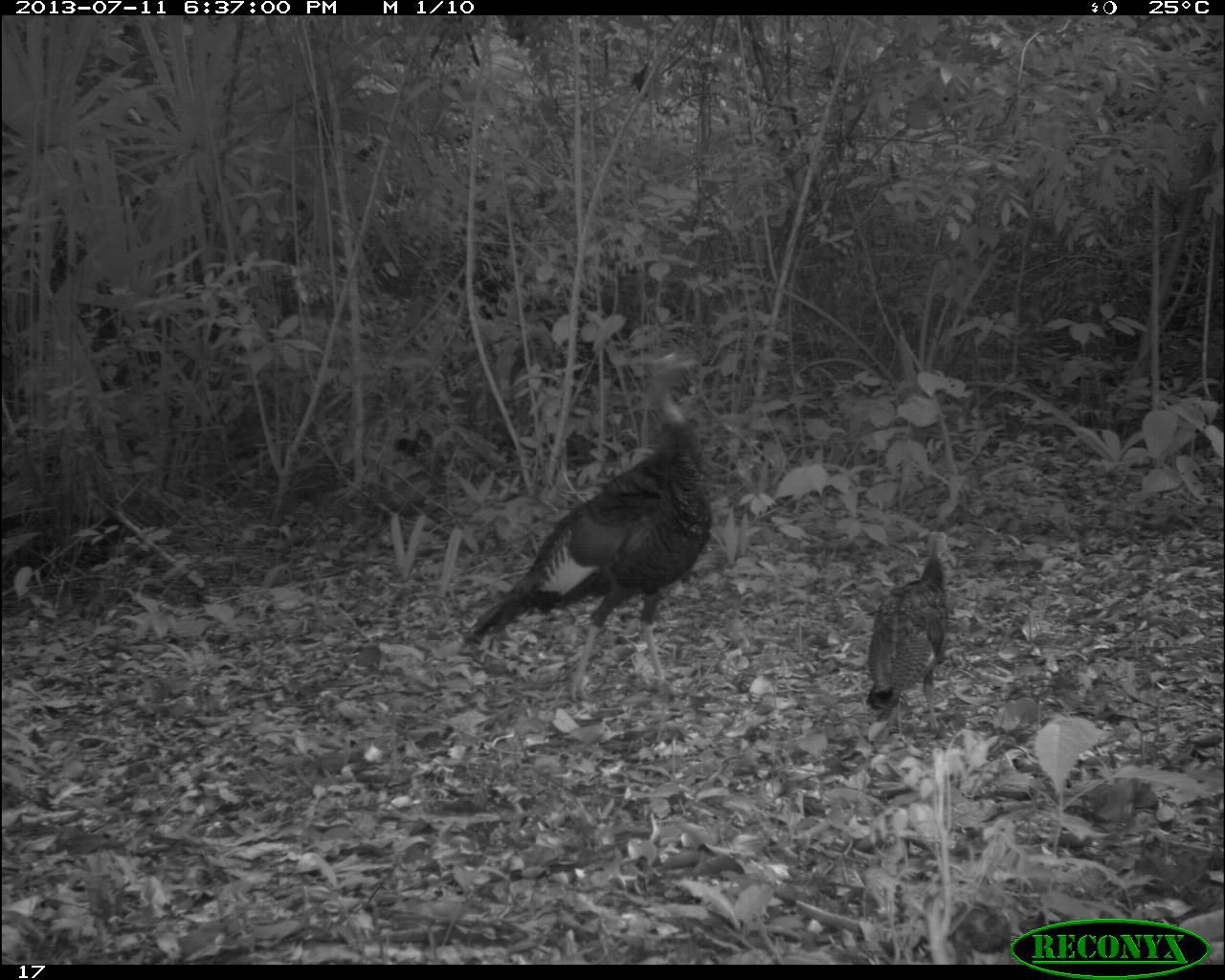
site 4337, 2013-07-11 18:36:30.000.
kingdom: Animalia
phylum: Chordata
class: Aves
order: Galliformes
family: Phasianidae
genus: Meleagris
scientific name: Meleagris ocellata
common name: ocellated turkey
Meleagris ocellata (ocellated turkey), count 2.